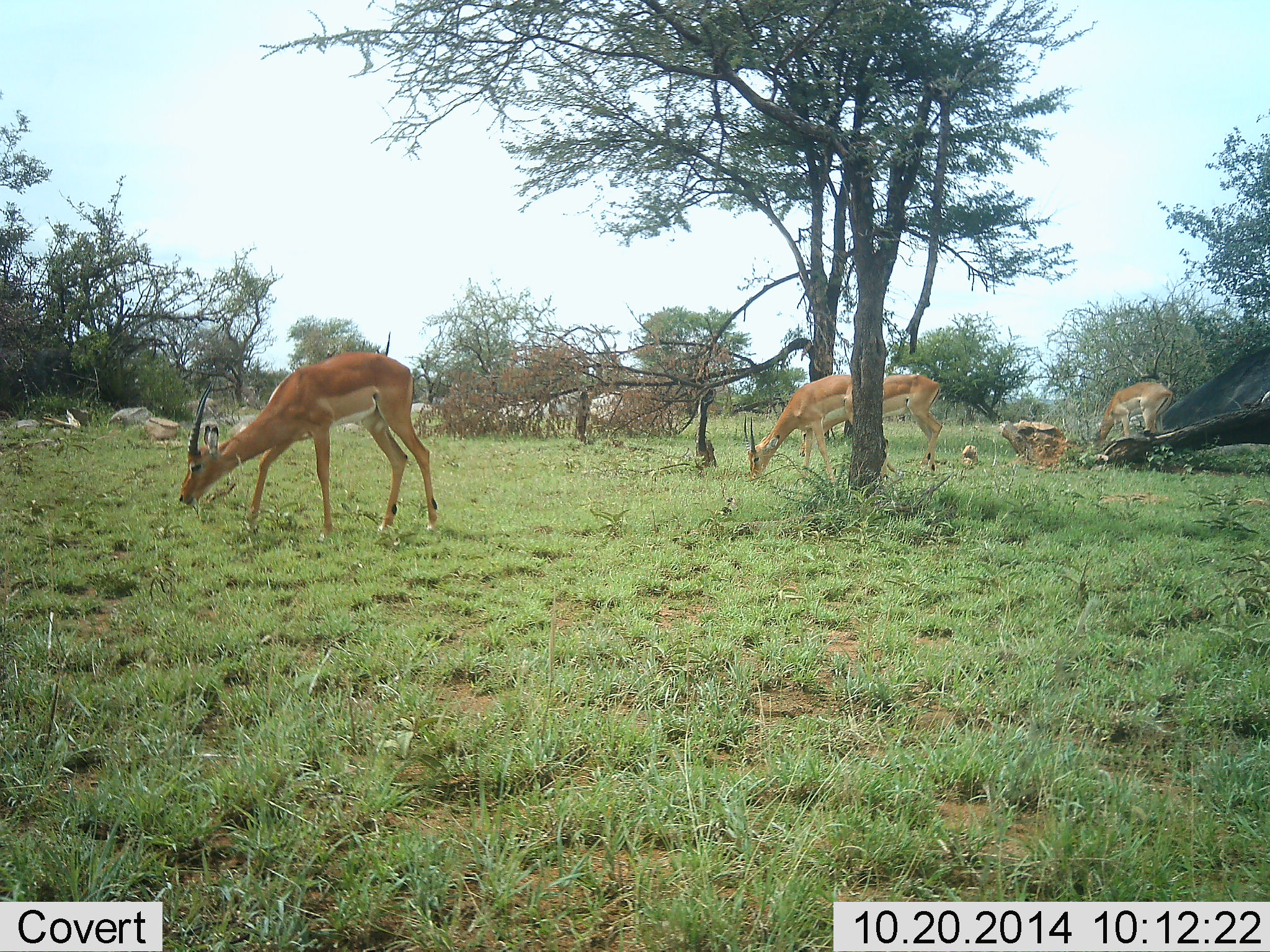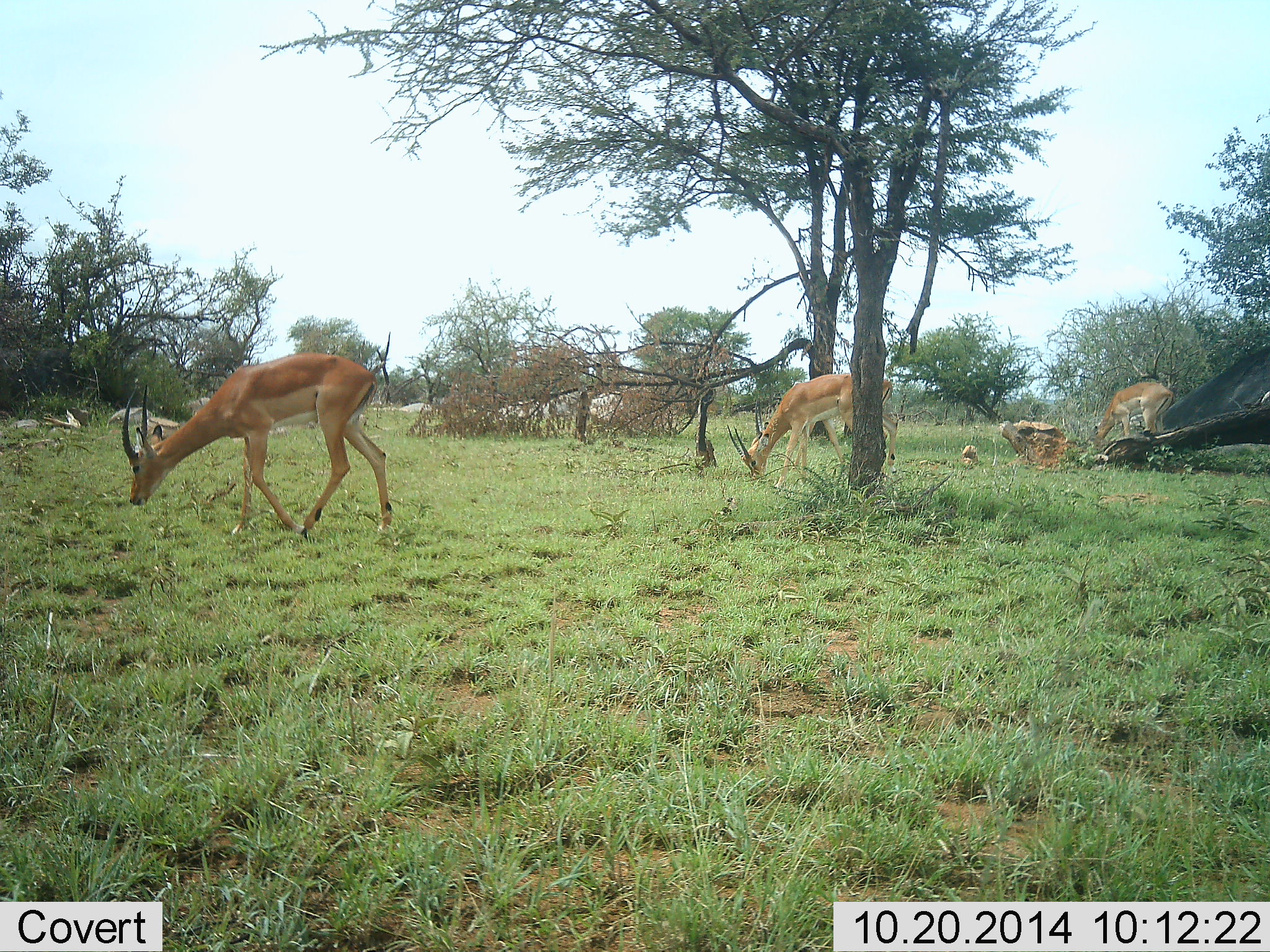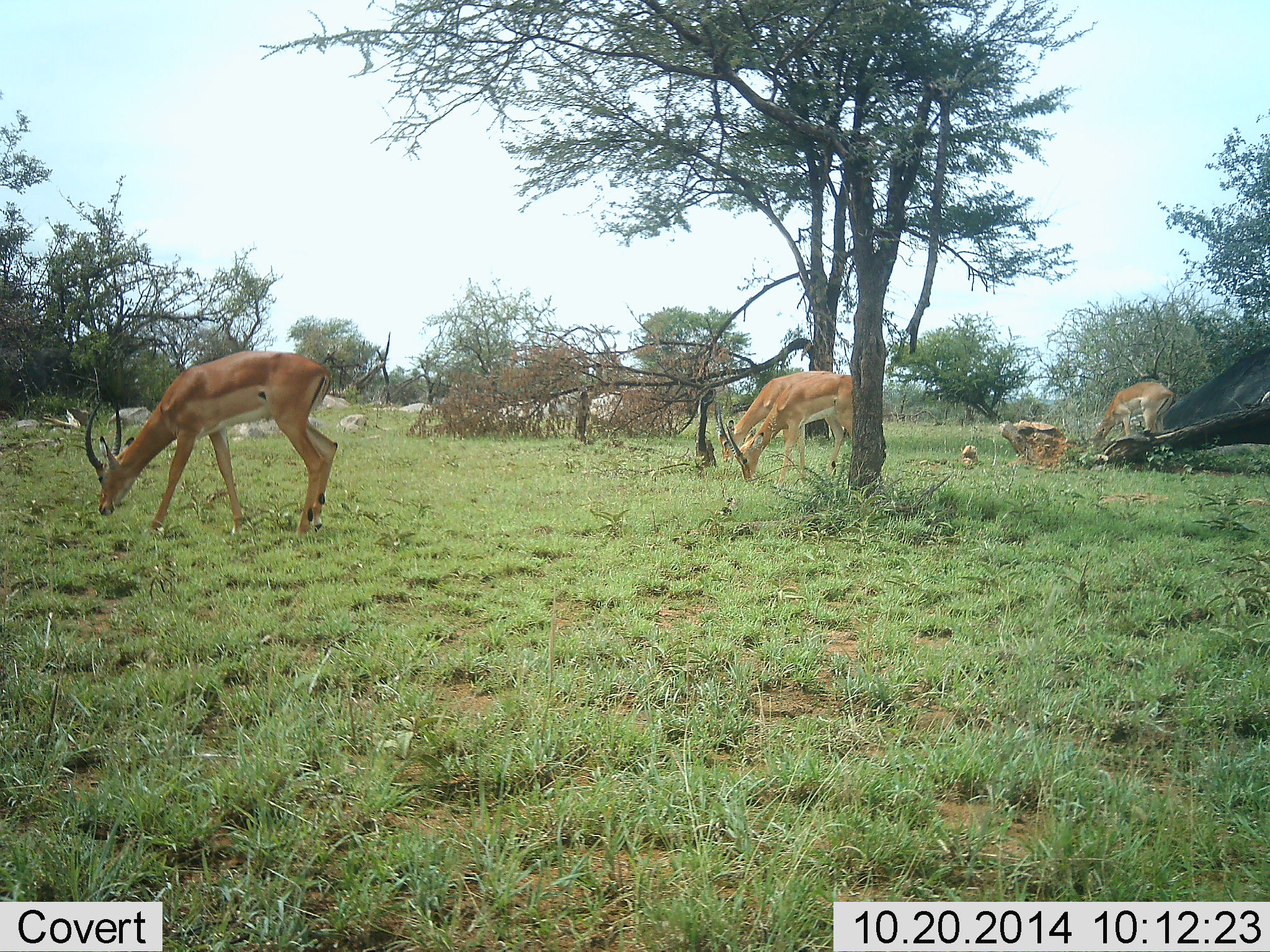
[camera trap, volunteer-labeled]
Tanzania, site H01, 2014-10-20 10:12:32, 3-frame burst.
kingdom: Animalia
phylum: Chordata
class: Mammalia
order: Artiodactyla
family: Bovidae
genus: Nanger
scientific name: Nanger granti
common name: grant's gazelle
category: gazellegrants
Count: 4.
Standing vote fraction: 36%.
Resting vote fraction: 9%.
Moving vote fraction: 45%.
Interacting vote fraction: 0%.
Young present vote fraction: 9%.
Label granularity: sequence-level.